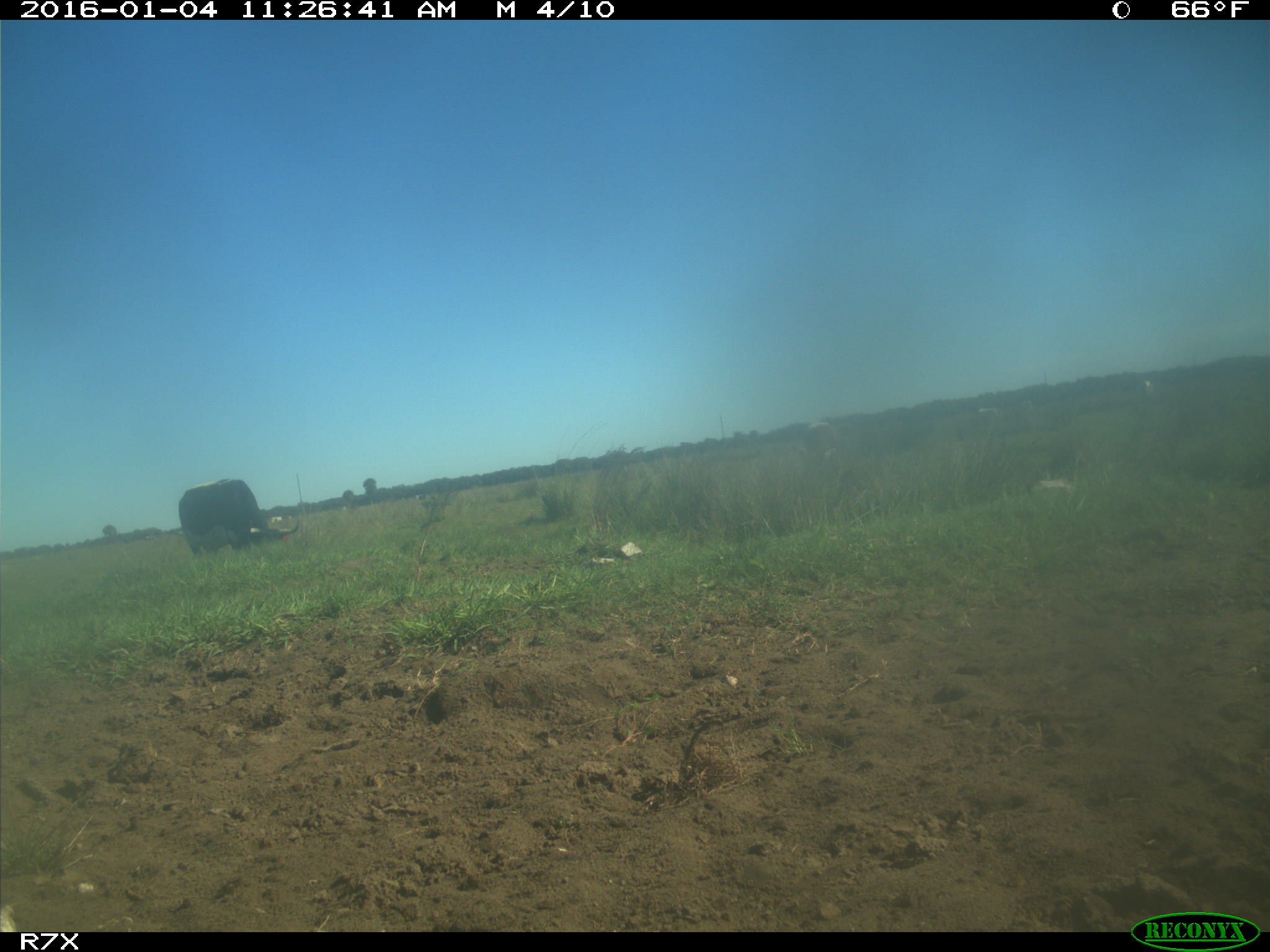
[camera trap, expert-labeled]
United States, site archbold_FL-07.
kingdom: Animalia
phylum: Chordata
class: Mammalia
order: Artiodactyla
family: Bovidae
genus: Bos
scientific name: Bos taurus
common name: domestic cow